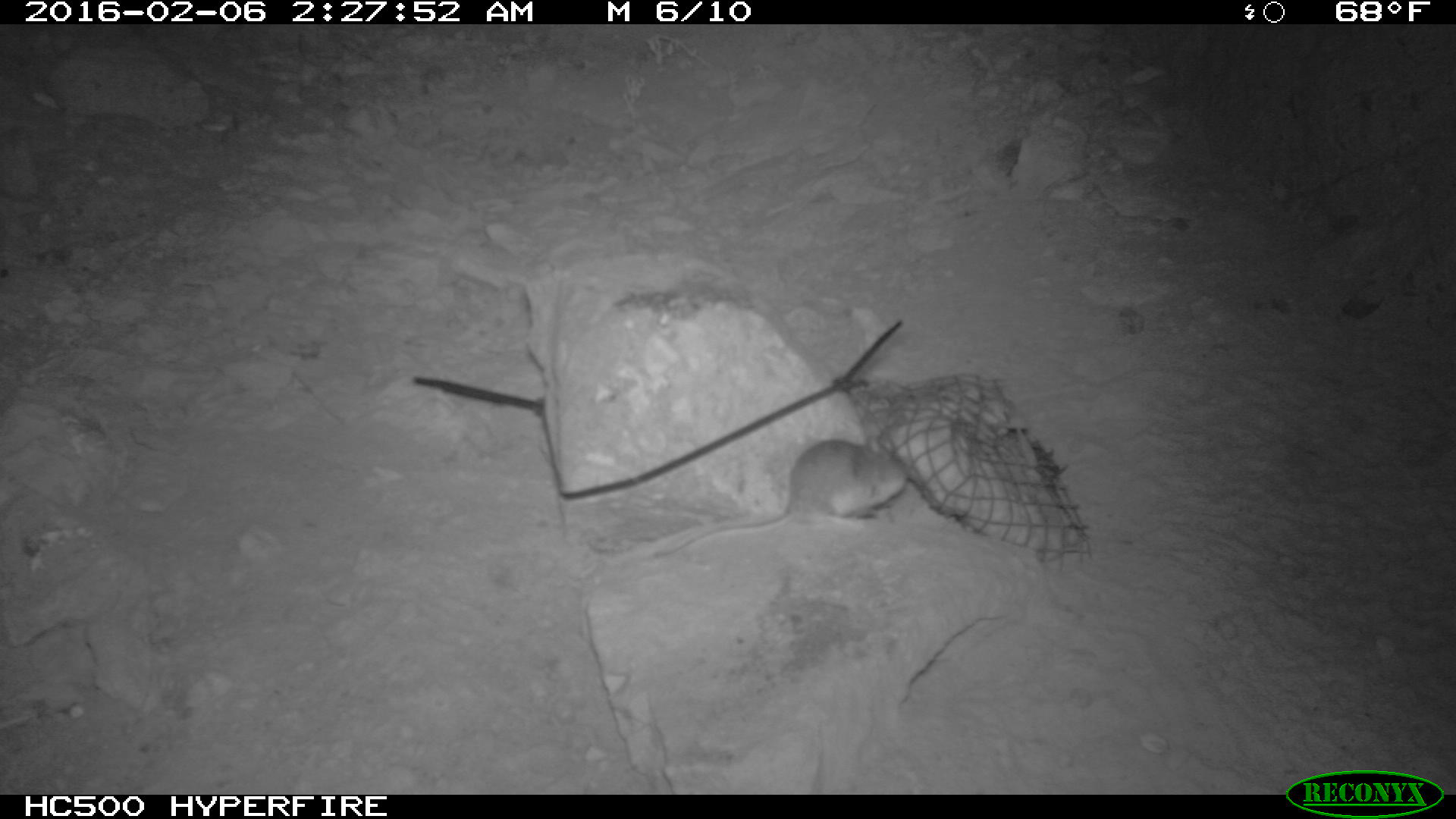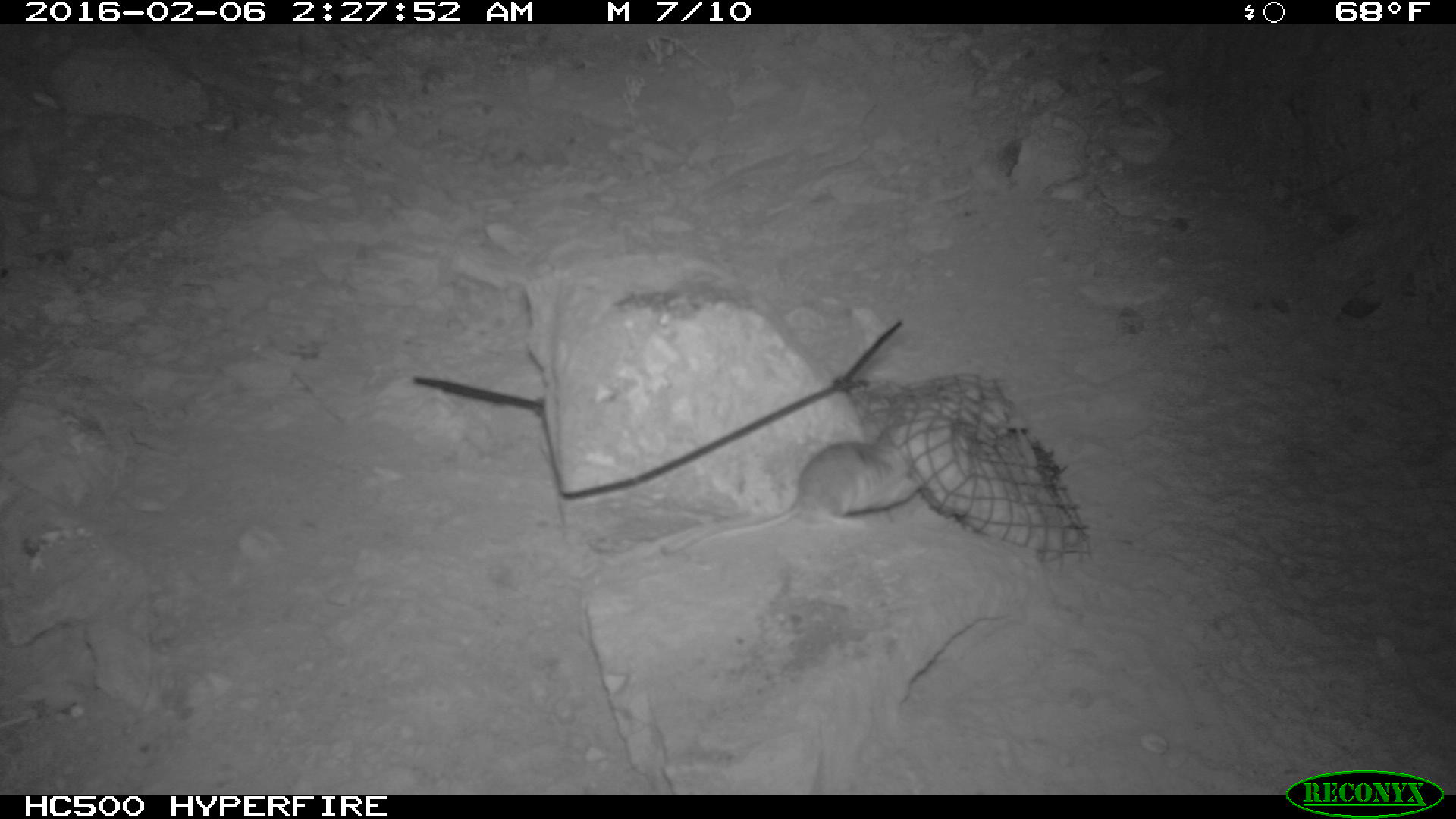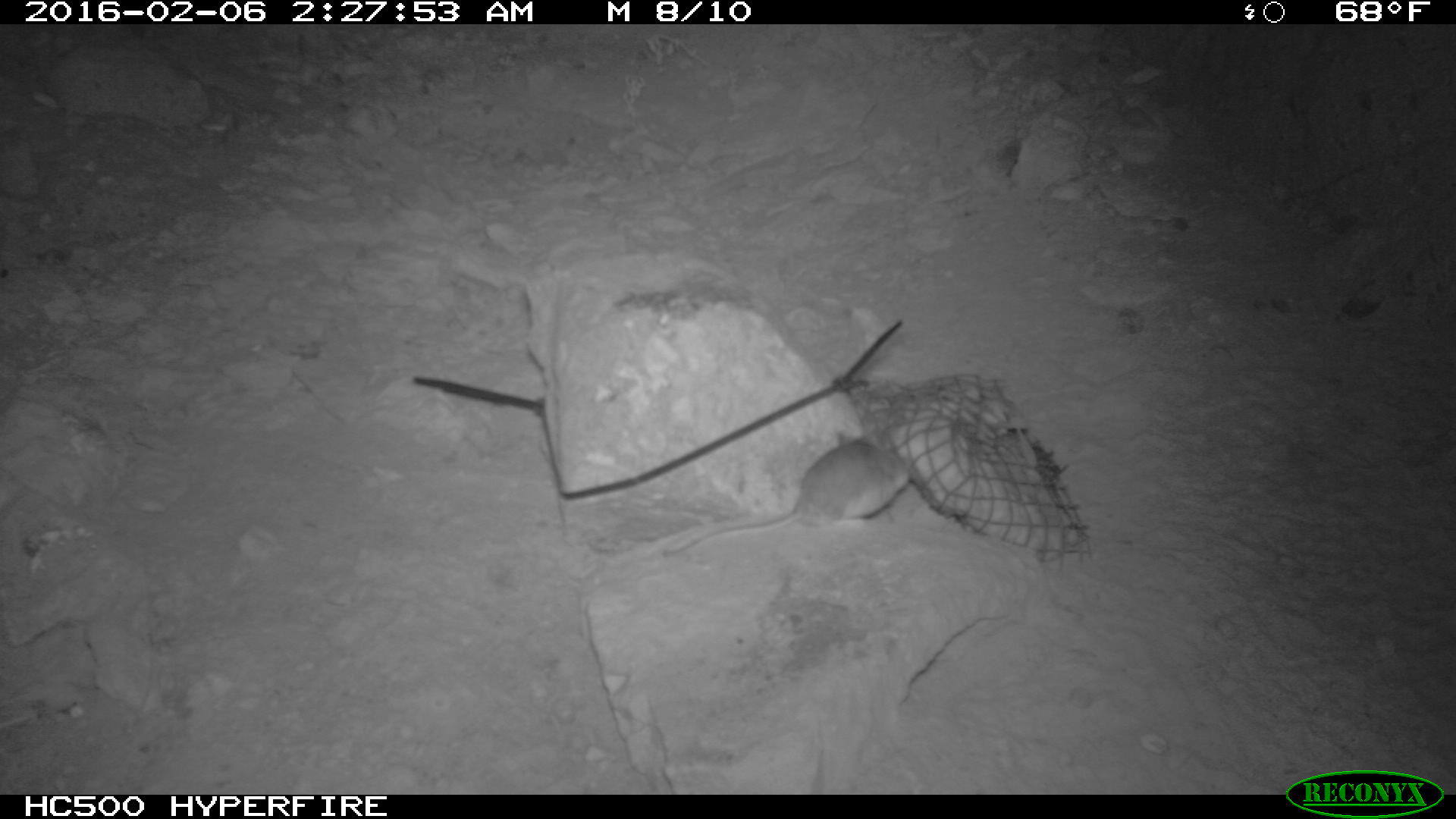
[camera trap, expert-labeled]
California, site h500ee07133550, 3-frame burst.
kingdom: Animalia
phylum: Chordata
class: Mammalia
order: Rodentia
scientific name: Rodentia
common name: rodent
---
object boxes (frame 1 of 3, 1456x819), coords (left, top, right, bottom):
rodent: (651, 437, 909, 557)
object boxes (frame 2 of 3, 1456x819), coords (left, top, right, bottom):
rodent: (656, 427, 923, 555)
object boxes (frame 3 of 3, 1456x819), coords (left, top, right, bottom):
rodent: (659, 426, 917, 555)